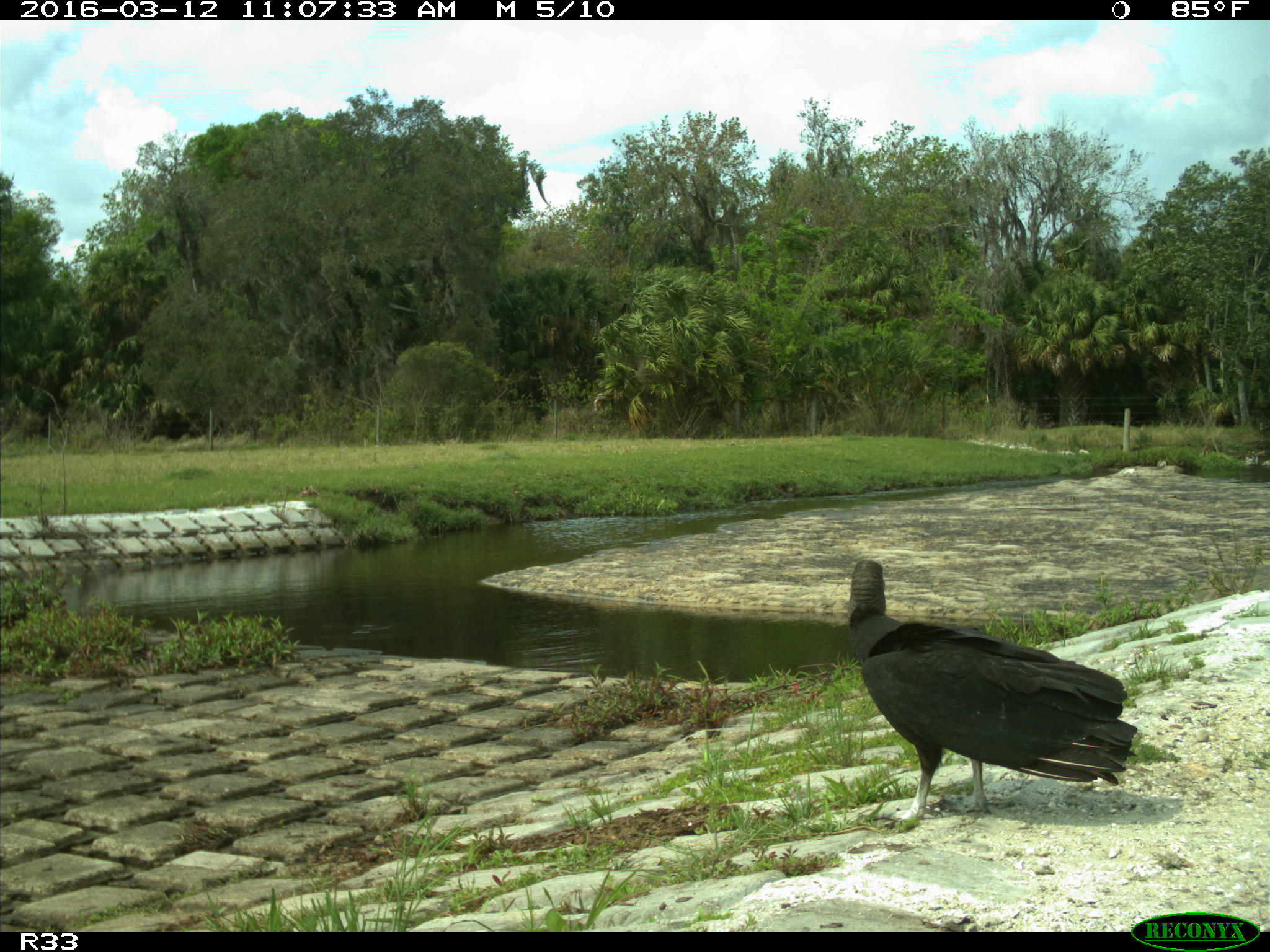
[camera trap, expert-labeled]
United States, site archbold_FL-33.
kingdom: Animalia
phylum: Chordata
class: Aves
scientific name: Aves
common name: birds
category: unidentified bird